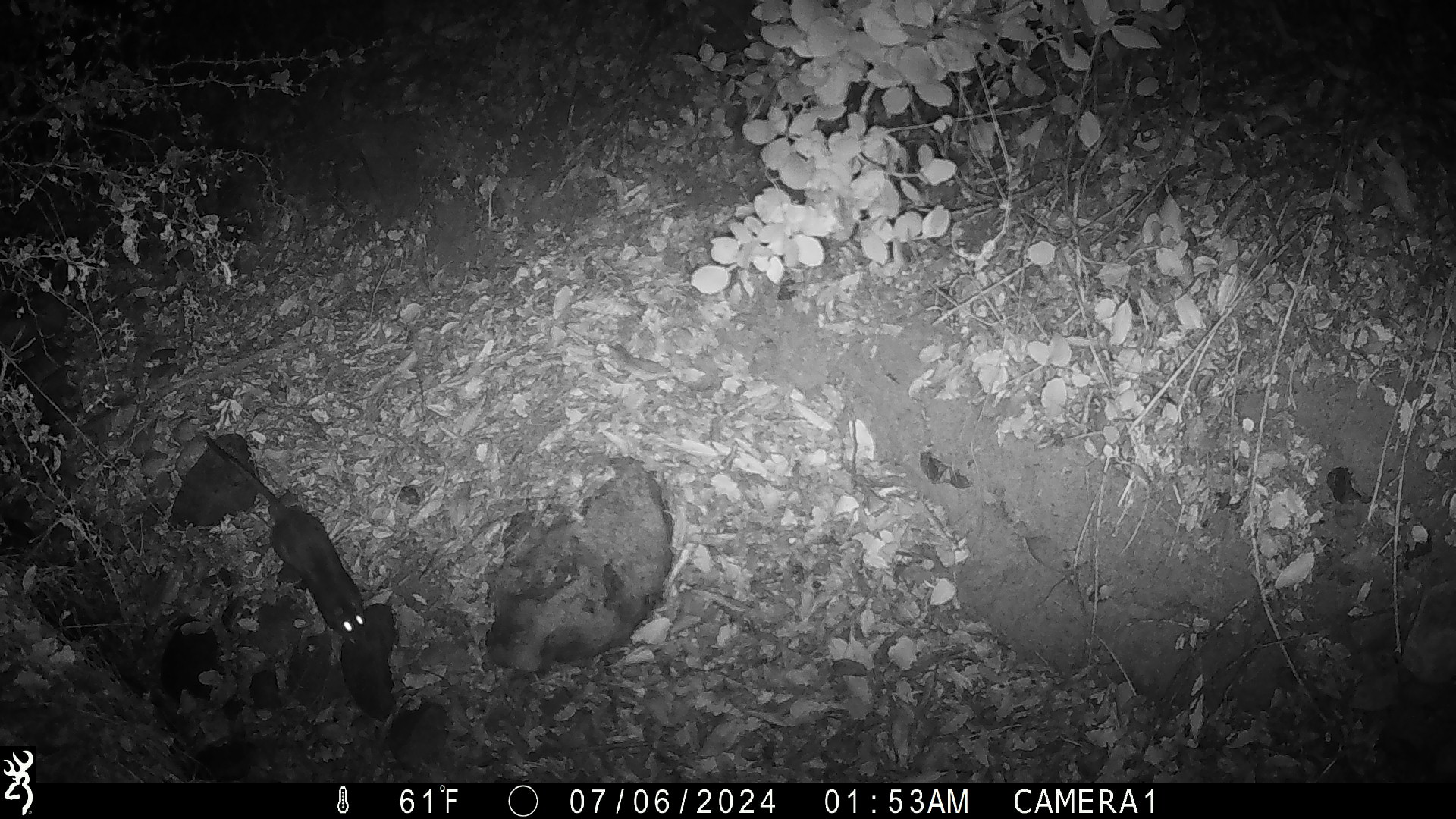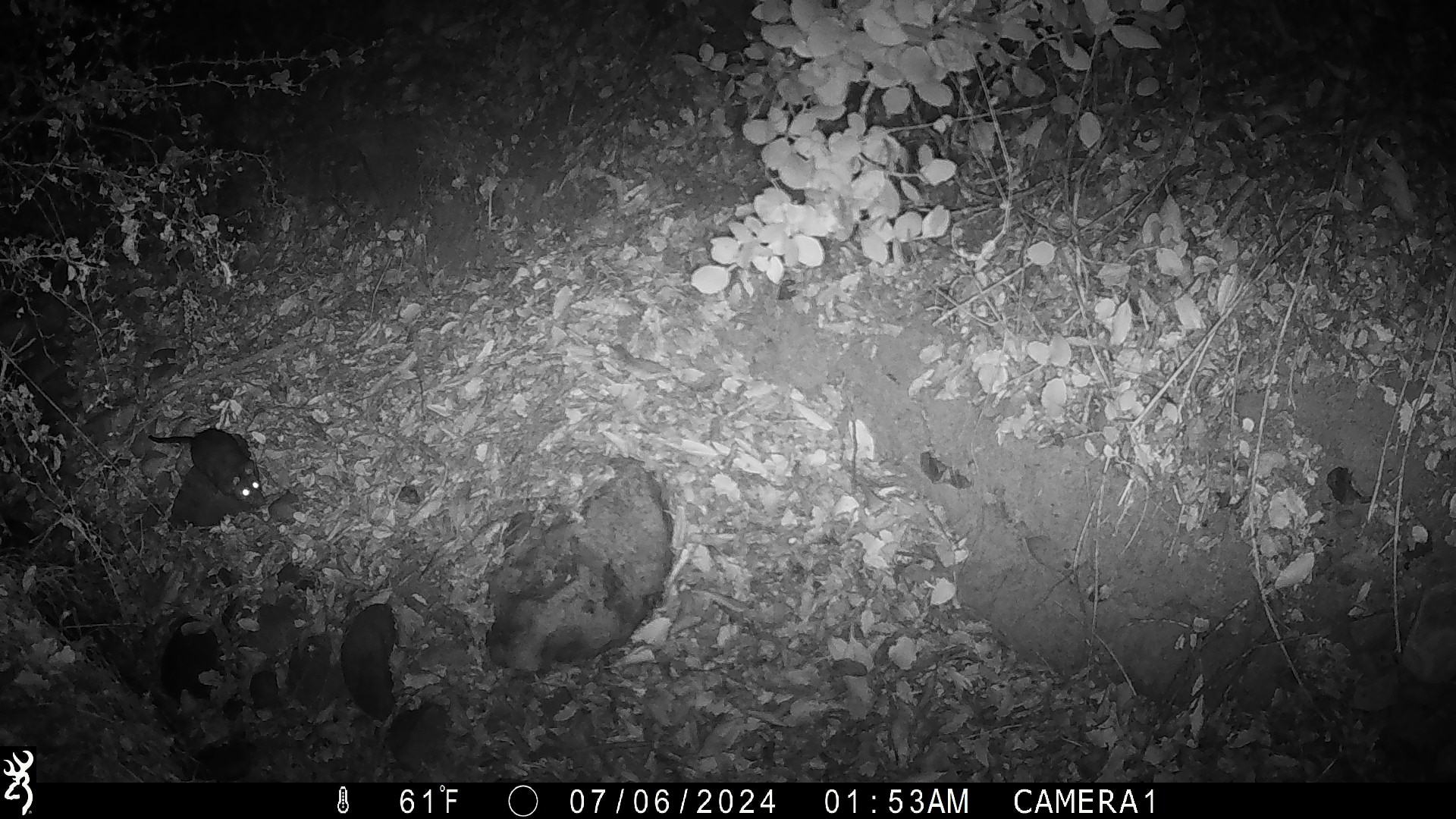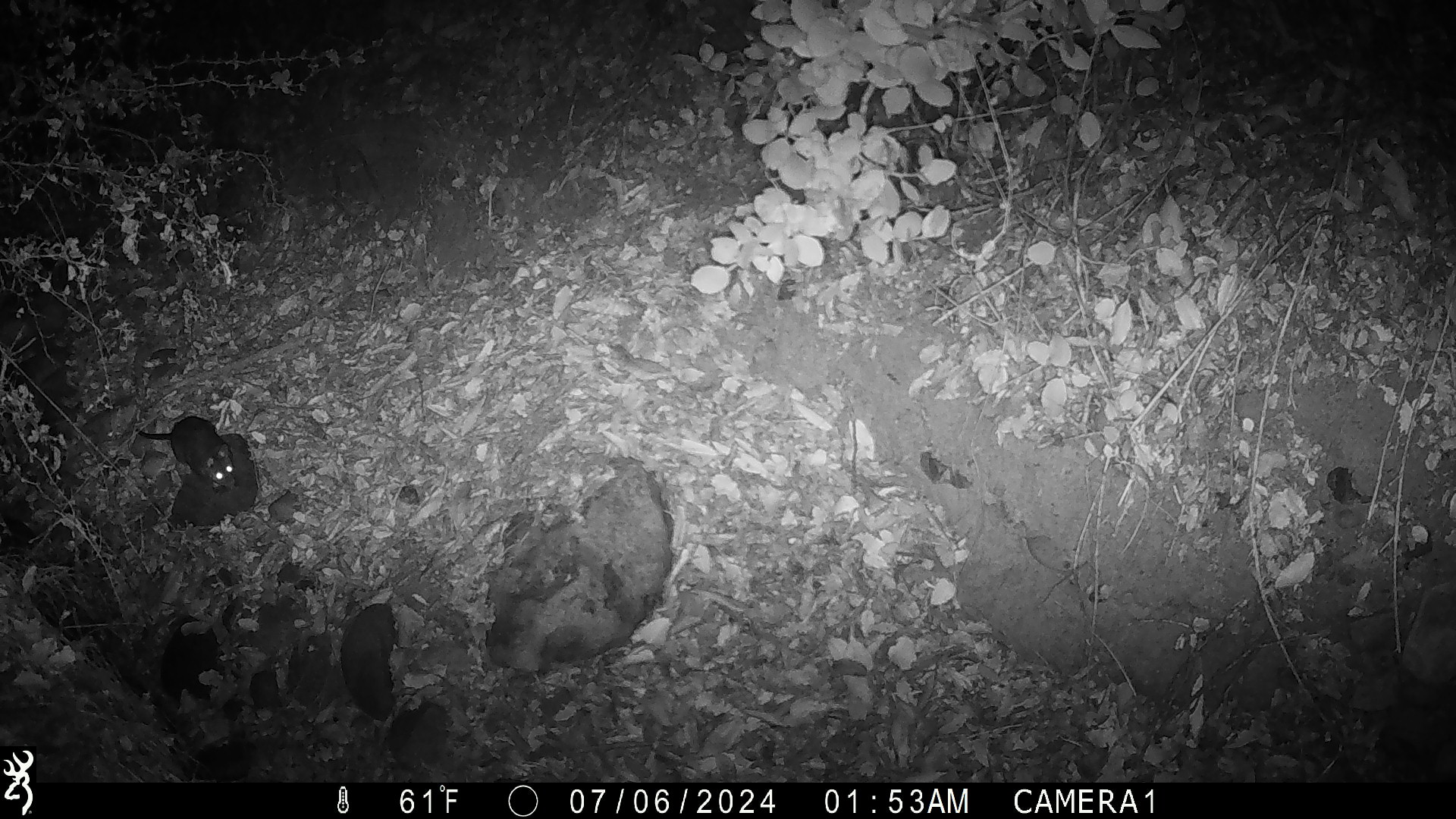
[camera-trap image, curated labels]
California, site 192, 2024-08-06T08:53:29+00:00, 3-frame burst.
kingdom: Animalia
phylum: Chordata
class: Mammalia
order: Rodentia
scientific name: Rodentia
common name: mouse or rat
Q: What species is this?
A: Mouse or rat (Rodentia).